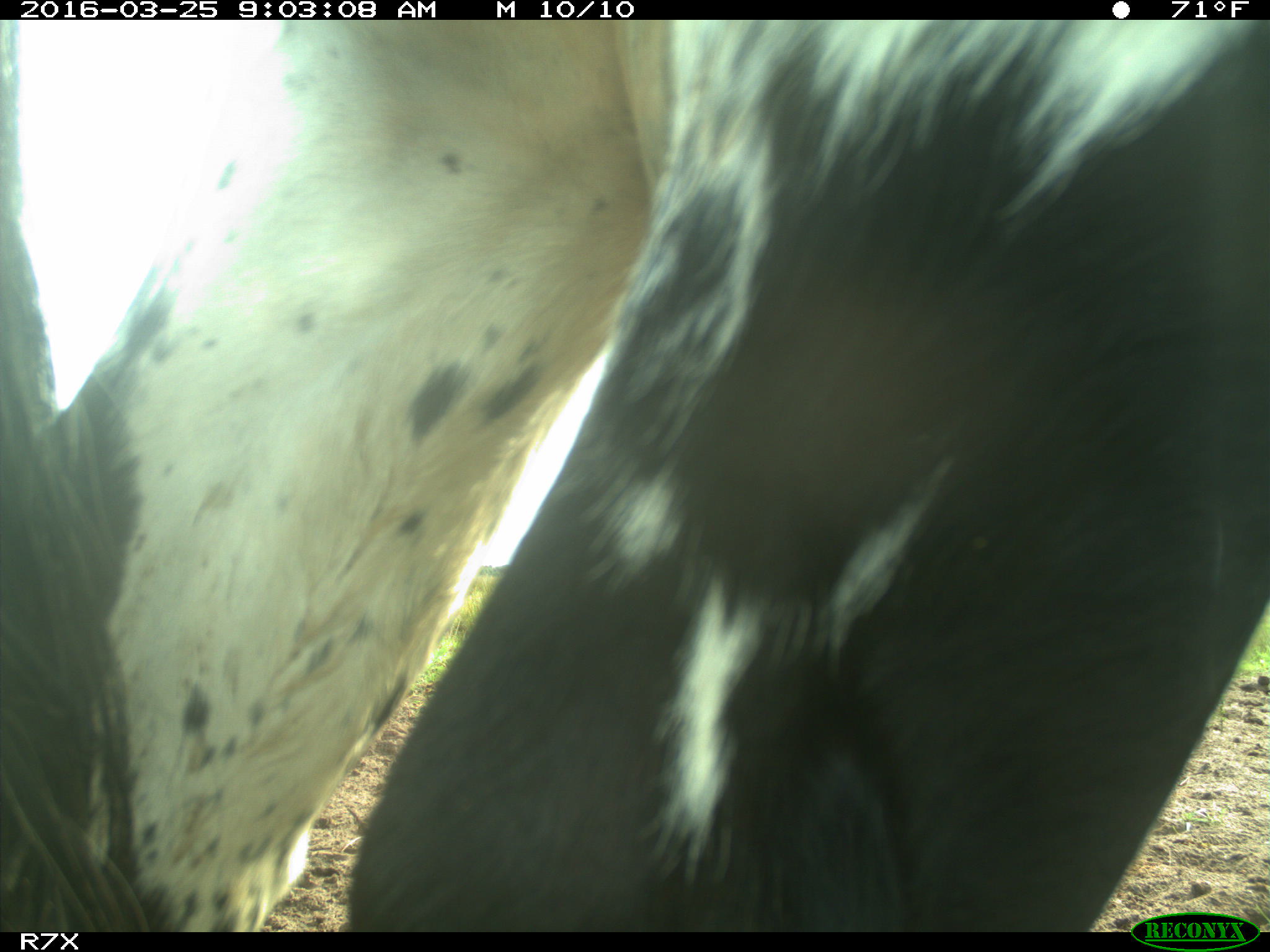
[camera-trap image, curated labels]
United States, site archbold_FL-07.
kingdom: Animalia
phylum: Chordata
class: Mammalia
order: Artiodactyla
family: Bovidae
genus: Bos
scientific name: Bos taurus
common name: domestic cow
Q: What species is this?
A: Bos taurus (domestic cow).